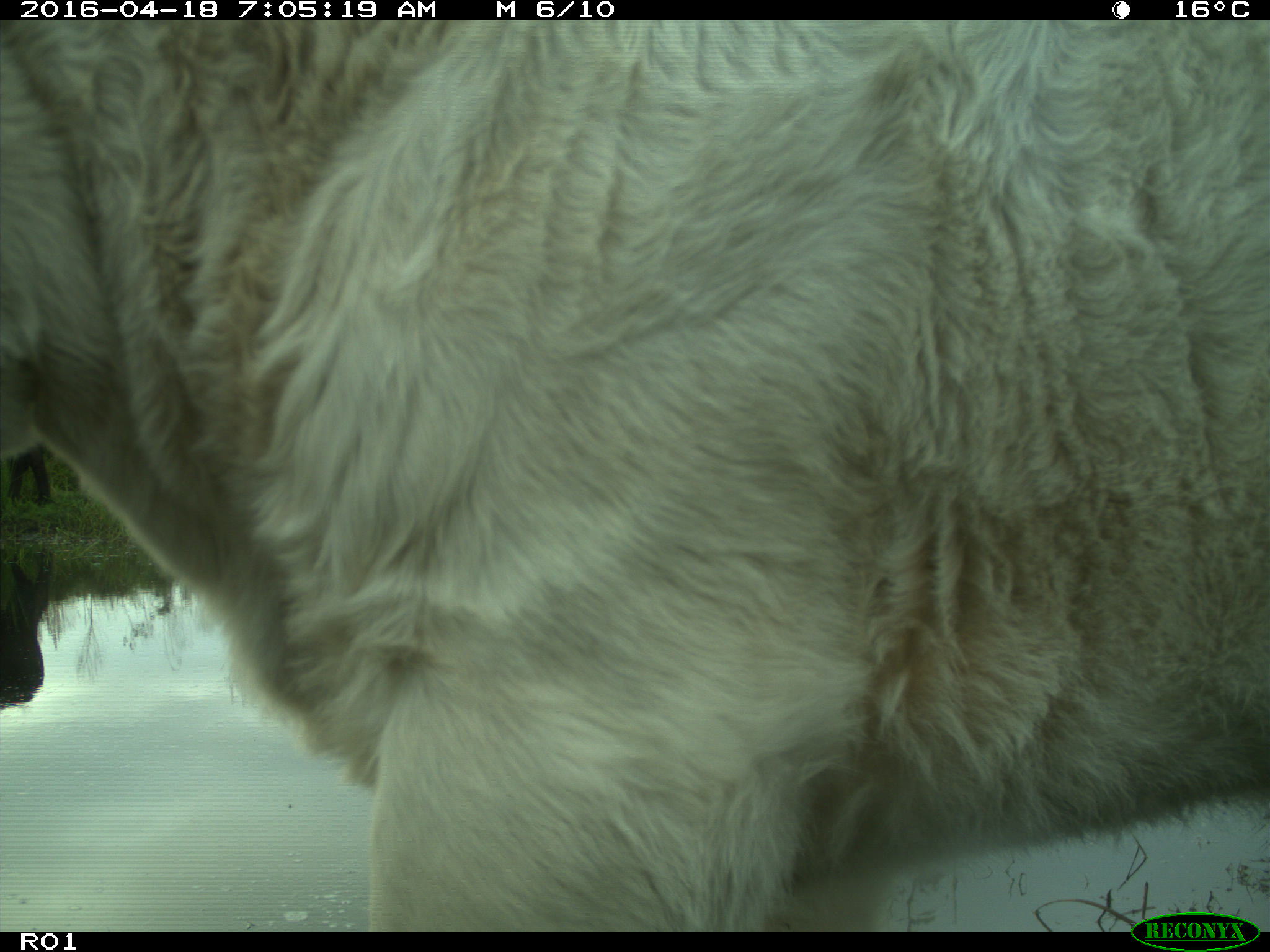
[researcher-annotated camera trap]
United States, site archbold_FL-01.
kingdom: Animalia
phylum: Chordata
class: Mammalia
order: Artiodactyla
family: Bovidae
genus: Bos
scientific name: Bos taurus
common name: domestic cow